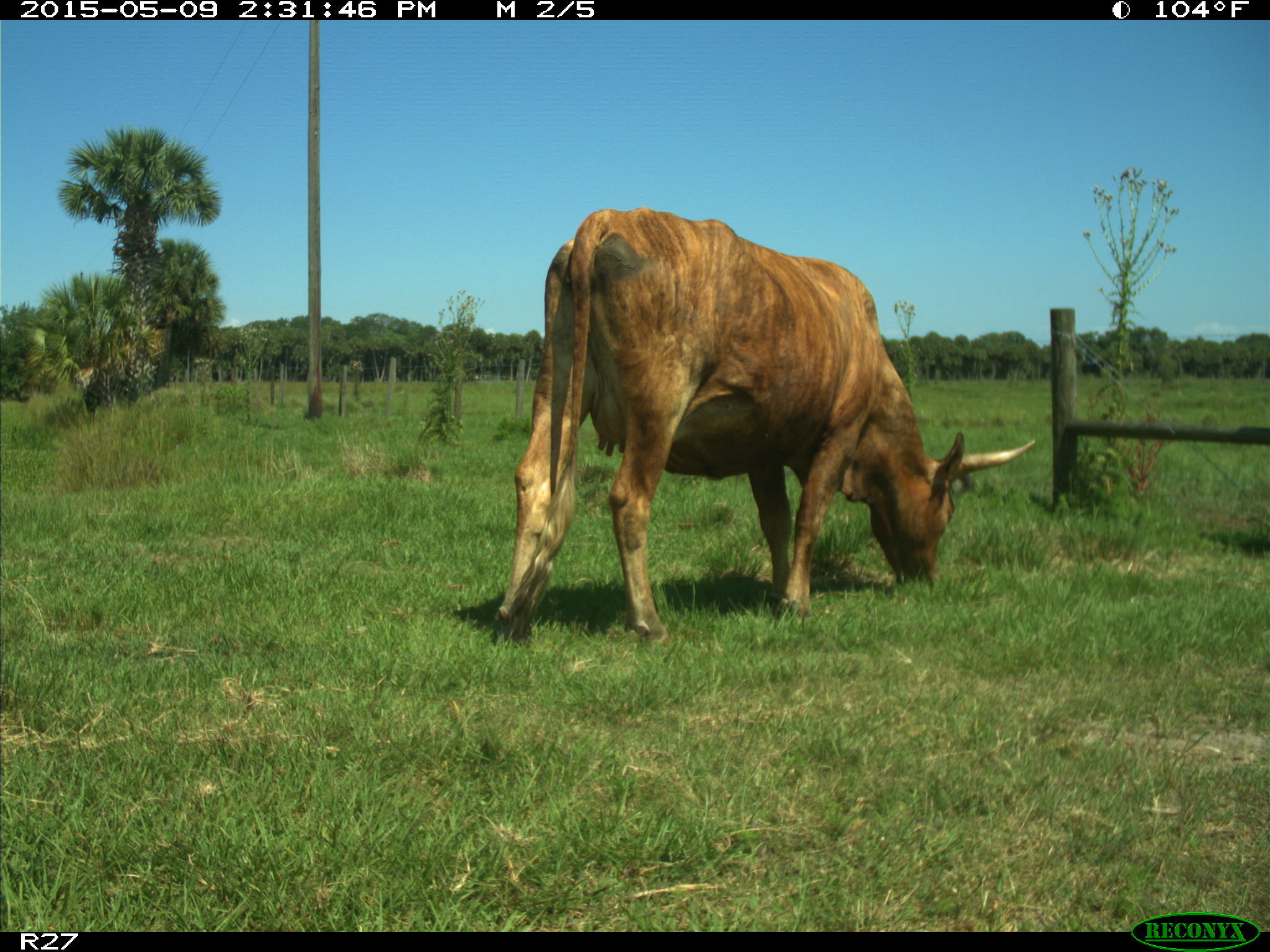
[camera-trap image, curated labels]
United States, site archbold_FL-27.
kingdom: Animalia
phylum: Chordata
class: Mammalia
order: Artiodactyla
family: Bovidae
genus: Bos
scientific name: Bos taurus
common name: domestic cow